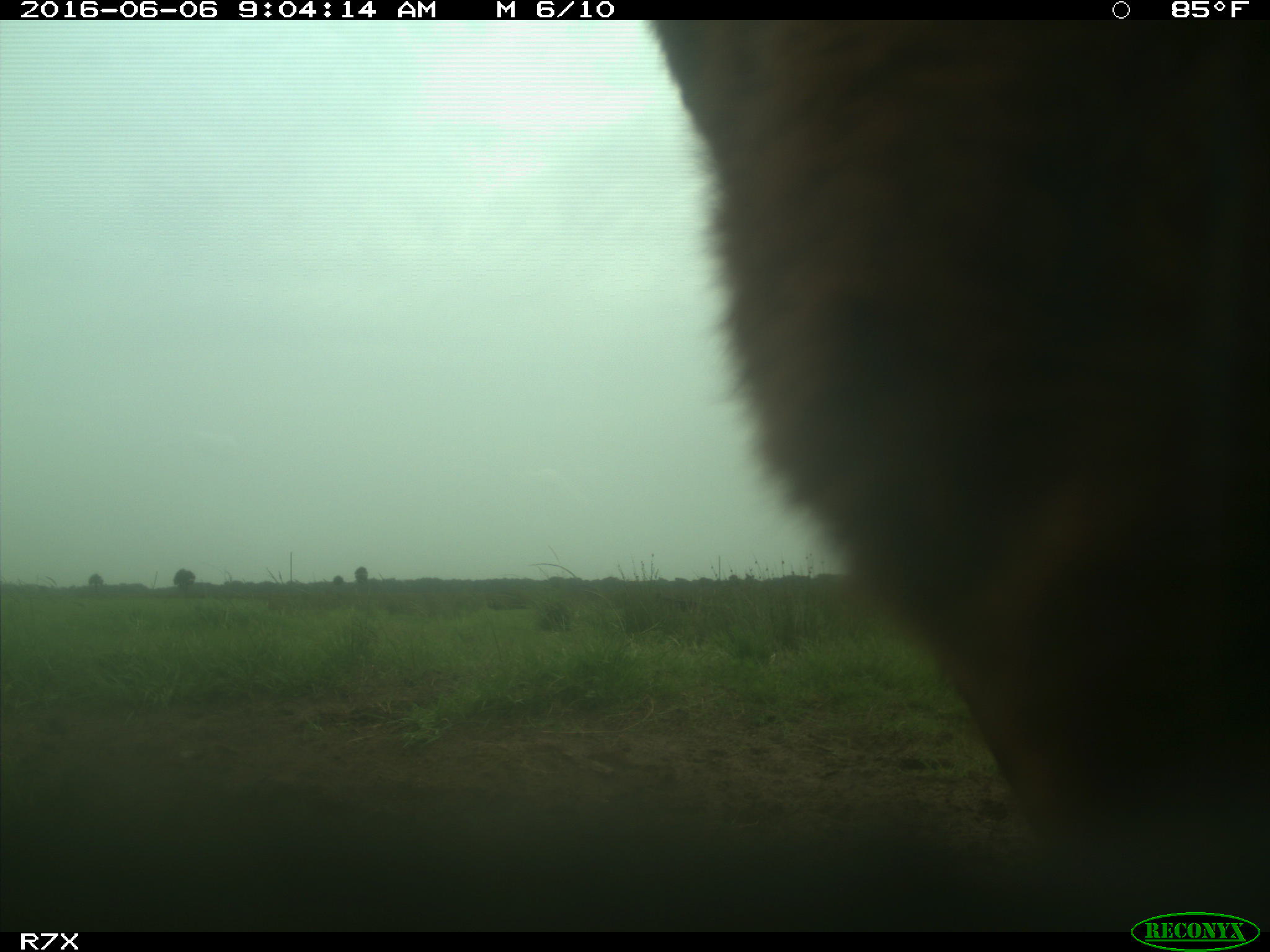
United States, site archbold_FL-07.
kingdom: Animalia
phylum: Chordata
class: Mammalia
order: Artiodactyla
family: Bovidae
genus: Bos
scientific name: Bos taurus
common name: domestic cow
Bos taurus (domestic cow).